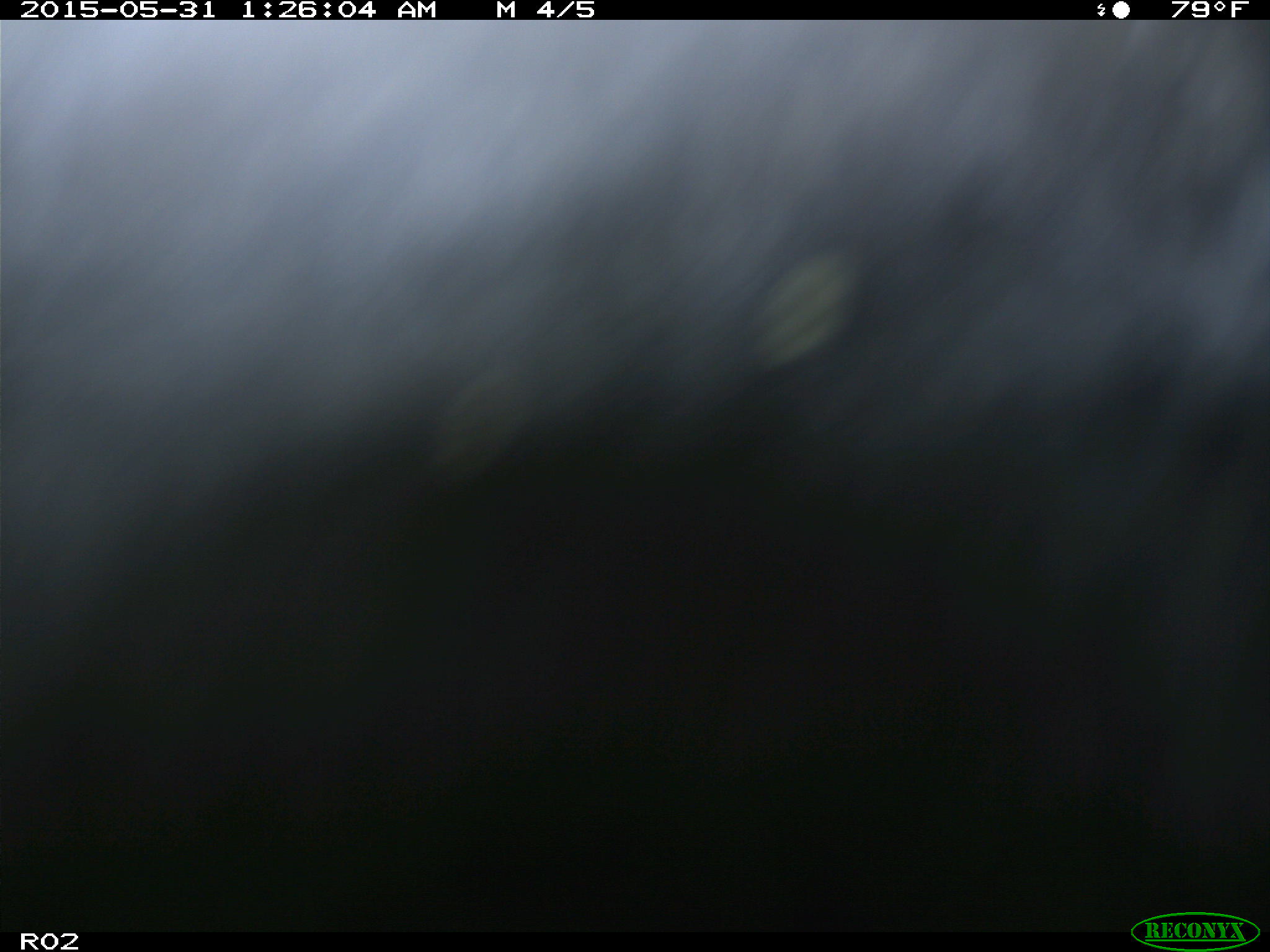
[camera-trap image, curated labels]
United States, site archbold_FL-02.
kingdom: Animalia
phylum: Chordata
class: Mammalia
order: Artiodactyla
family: Bovidae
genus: Bos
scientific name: Bos taurus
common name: domestic cow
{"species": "Bos taurus (domestic cow)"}